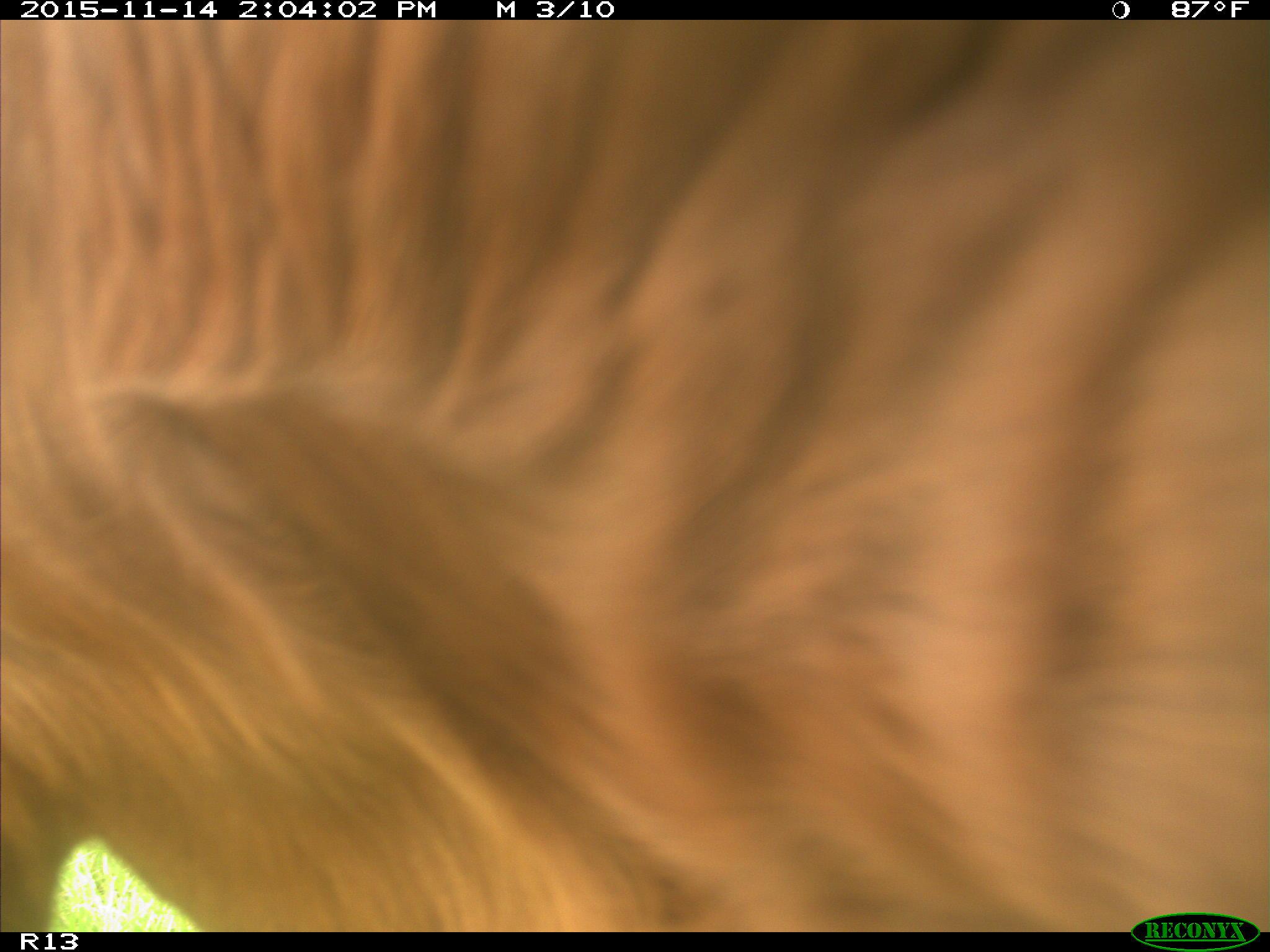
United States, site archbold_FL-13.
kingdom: Animalia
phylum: Chordata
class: Mammalia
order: Artiodactyla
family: Bovidae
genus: Bos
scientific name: Bos taurus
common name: domestic cow